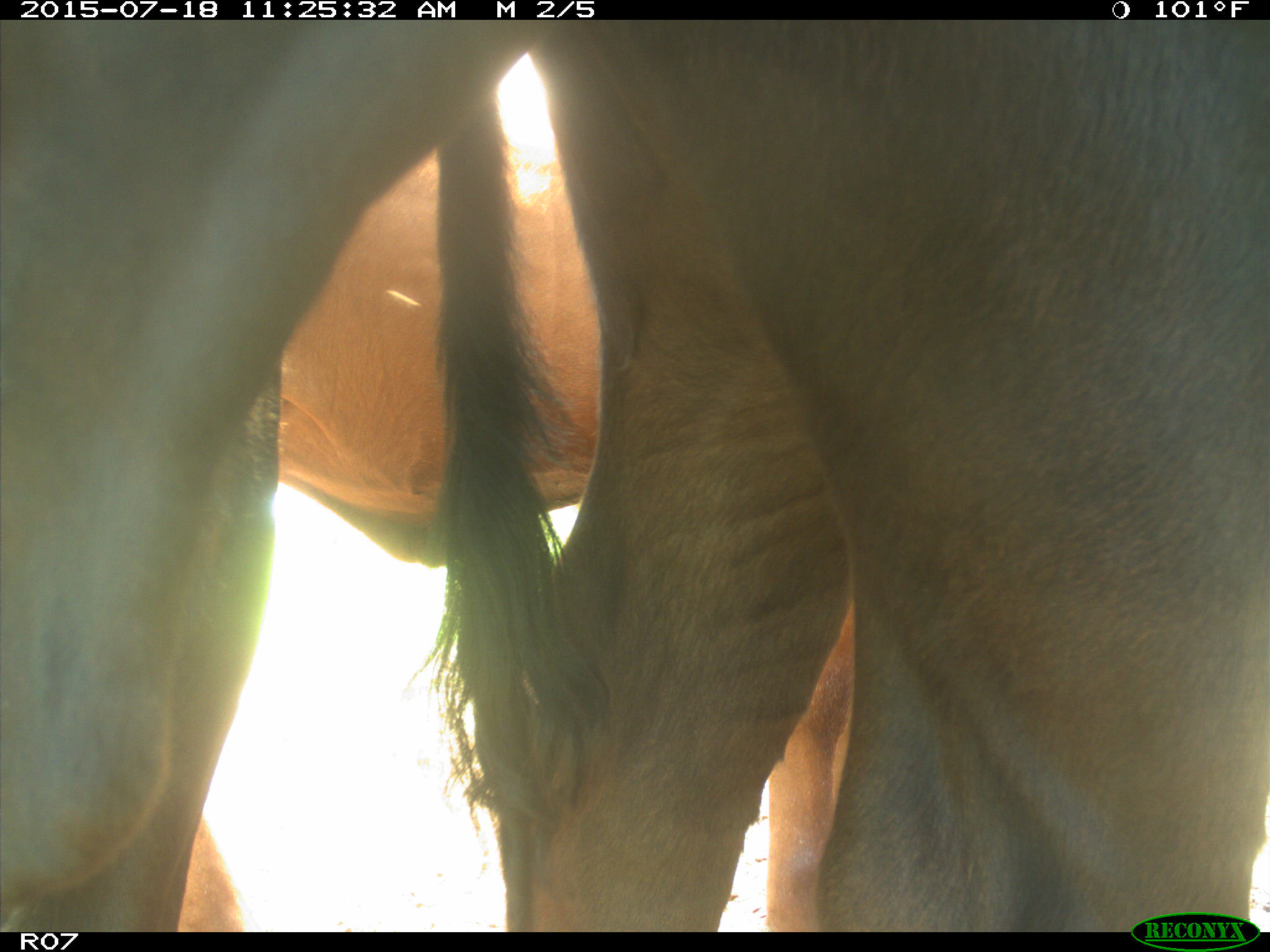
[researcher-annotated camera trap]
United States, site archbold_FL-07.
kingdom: Animalia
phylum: Chordata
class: Mammalia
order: Artiodactyla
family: Bovidae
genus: Bos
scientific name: Bos taurus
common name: domestic cow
Bos taurus (domestic cow).